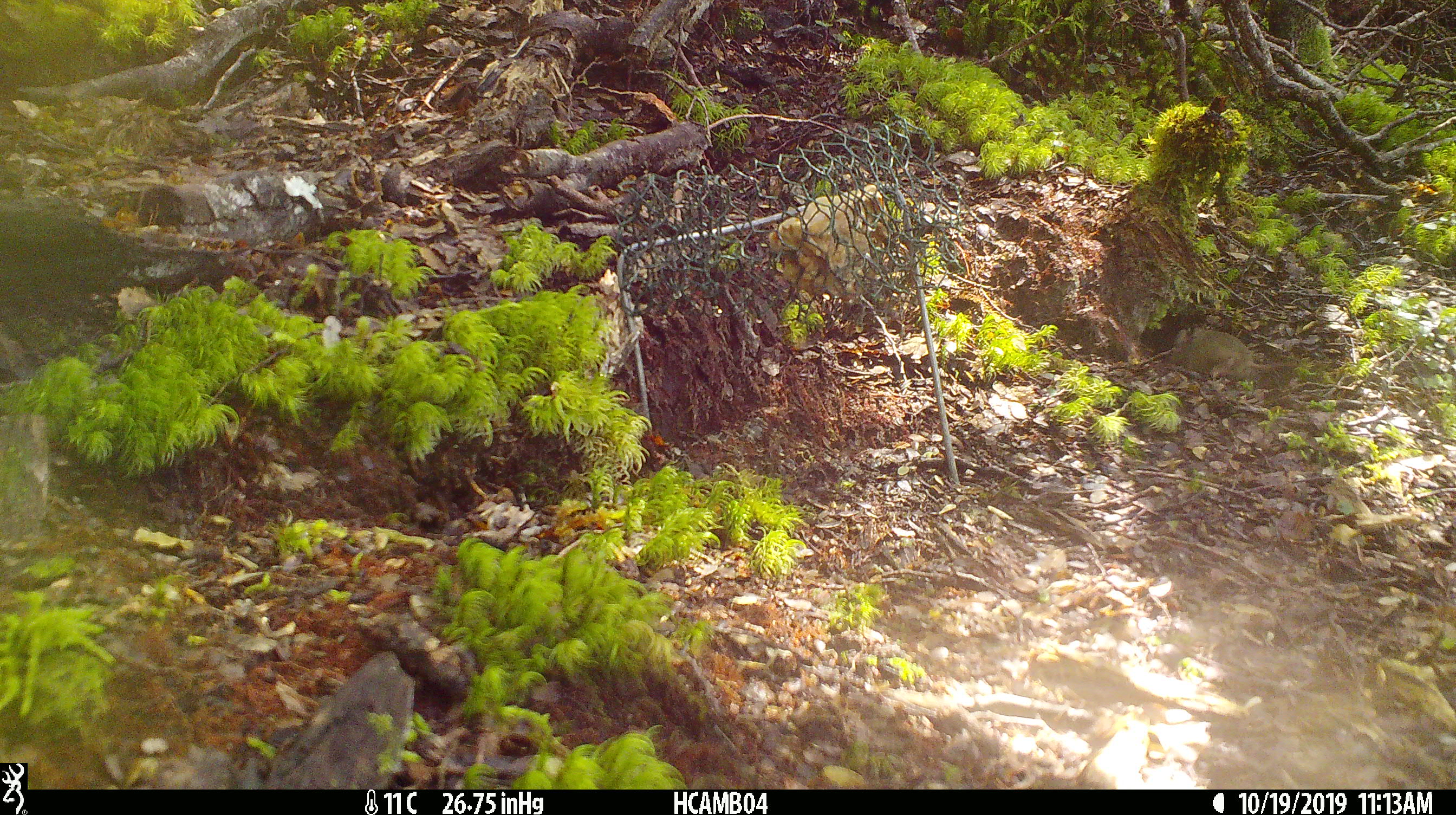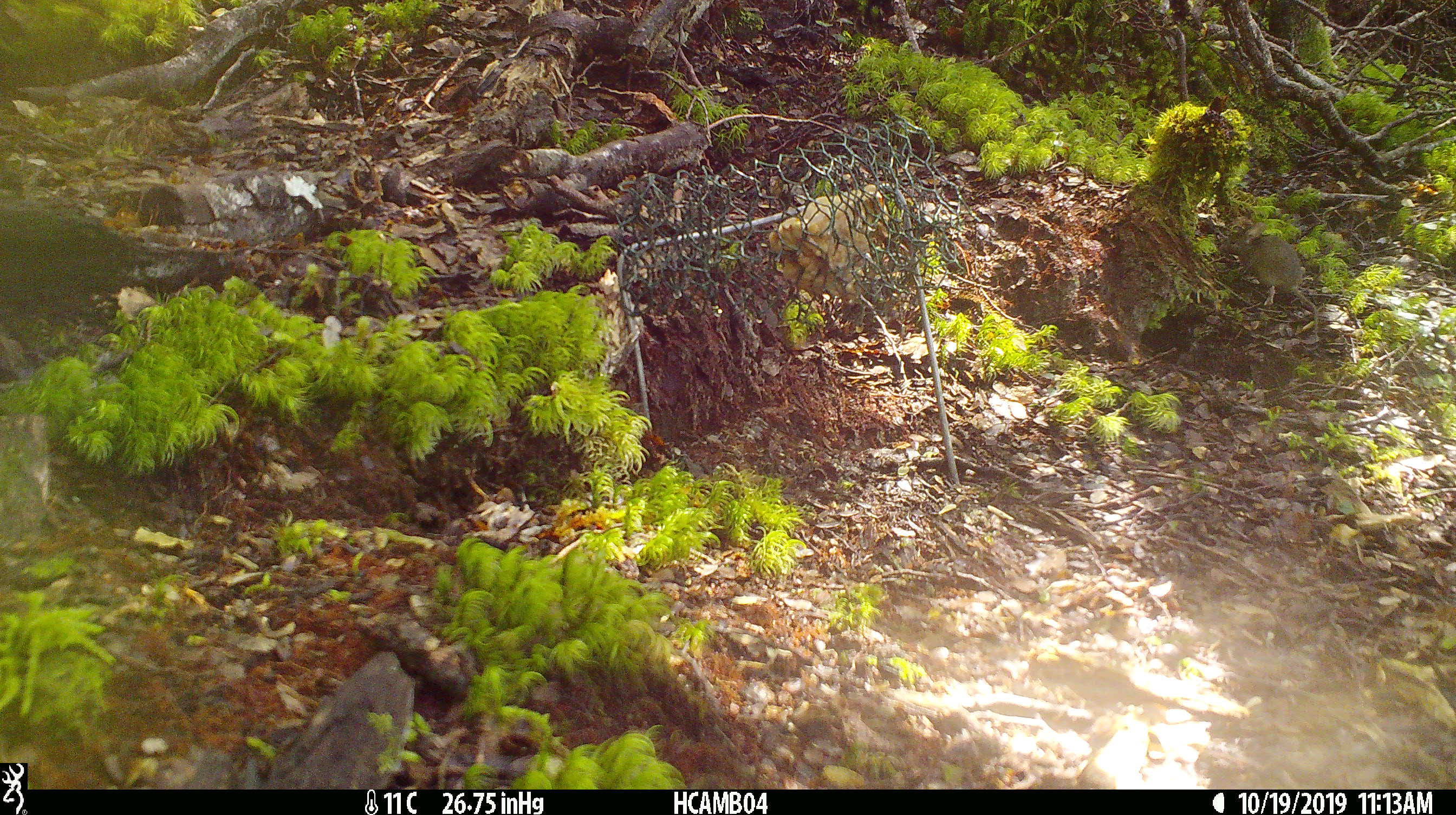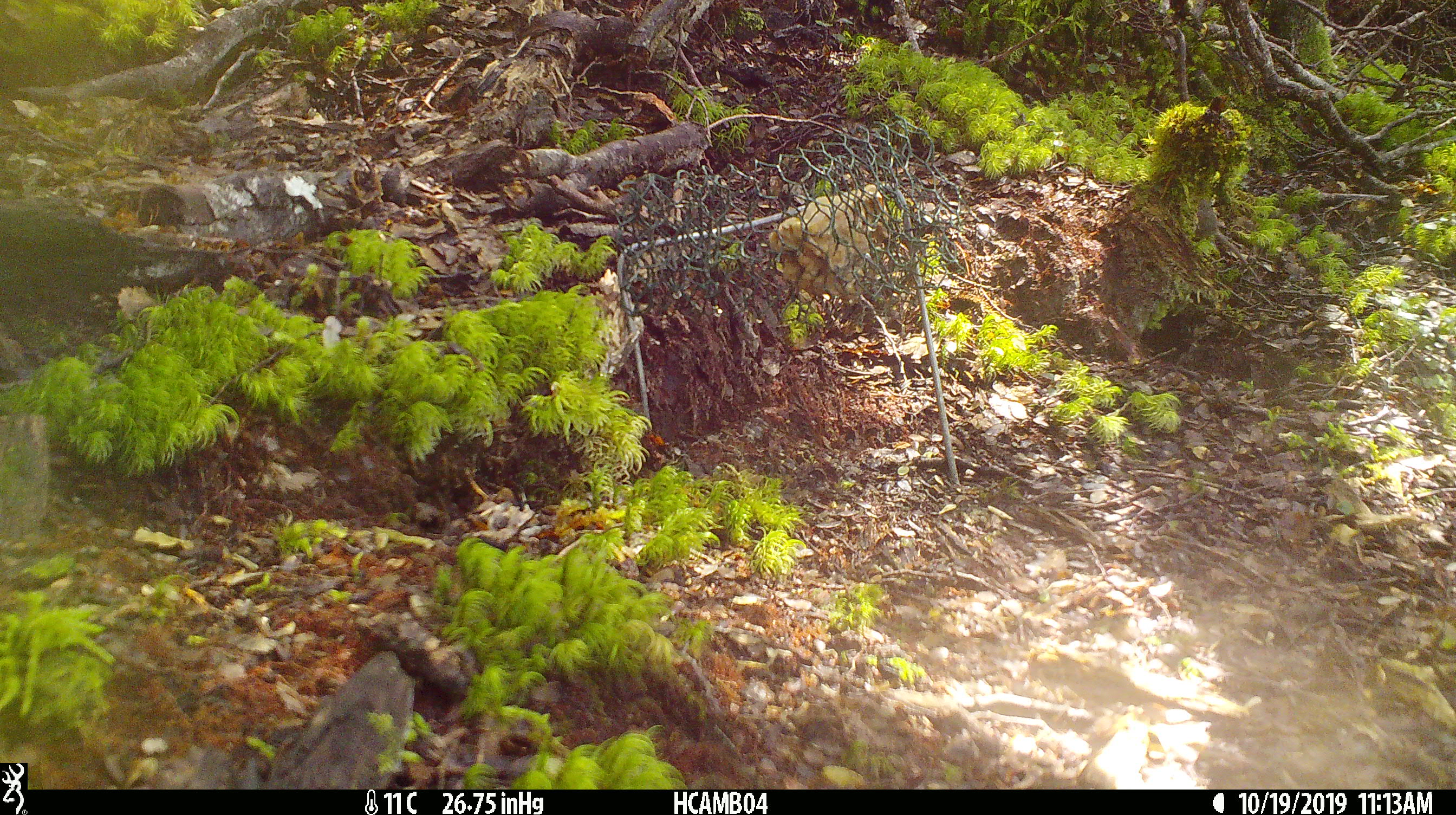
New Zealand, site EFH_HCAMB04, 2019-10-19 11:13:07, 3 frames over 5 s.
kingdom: Animalia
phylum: Chordata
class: Mammalia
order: Rodentia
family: Muridae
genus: Mus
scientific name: Mus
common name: mouse